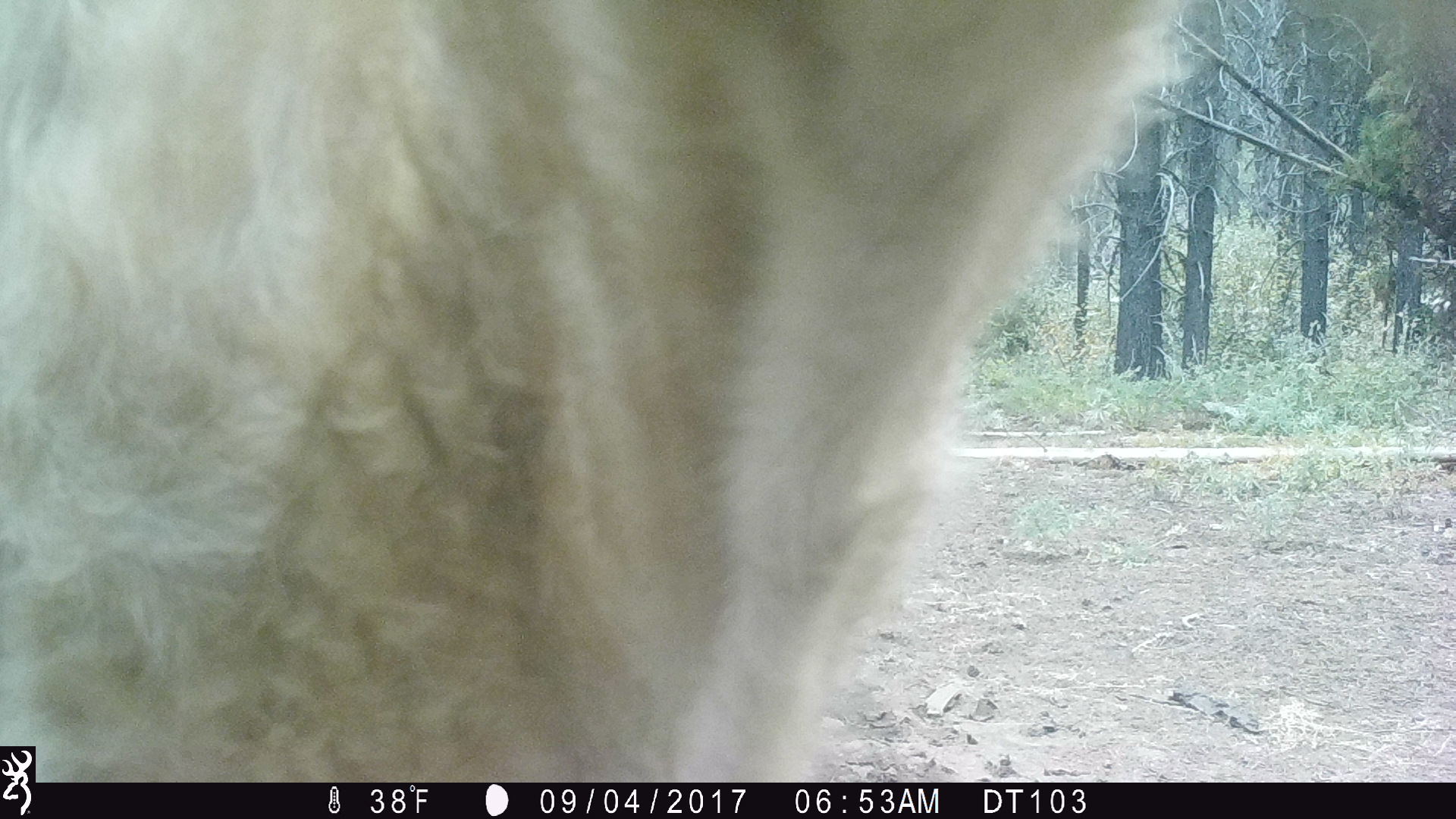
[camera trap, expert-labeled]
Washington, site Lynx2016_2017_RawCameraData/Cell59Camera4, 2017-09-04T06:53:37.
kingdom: Animalia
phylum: Chordata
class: Mammalia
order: Artiodactyla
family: Bovidae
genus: Bos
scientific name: Bos taurus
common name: domestic cattle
Domestic cattle (Bos taurus). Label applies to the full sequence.